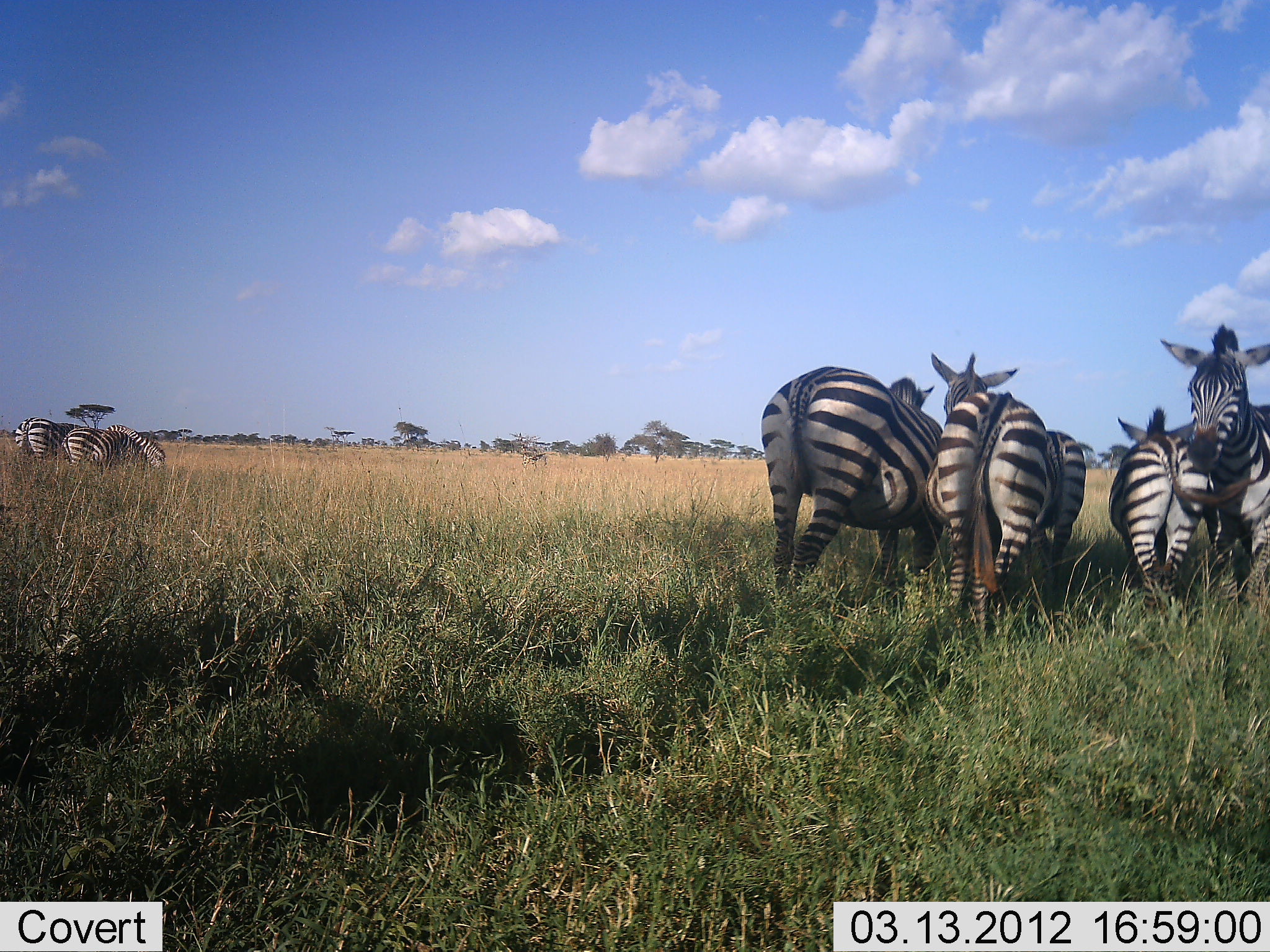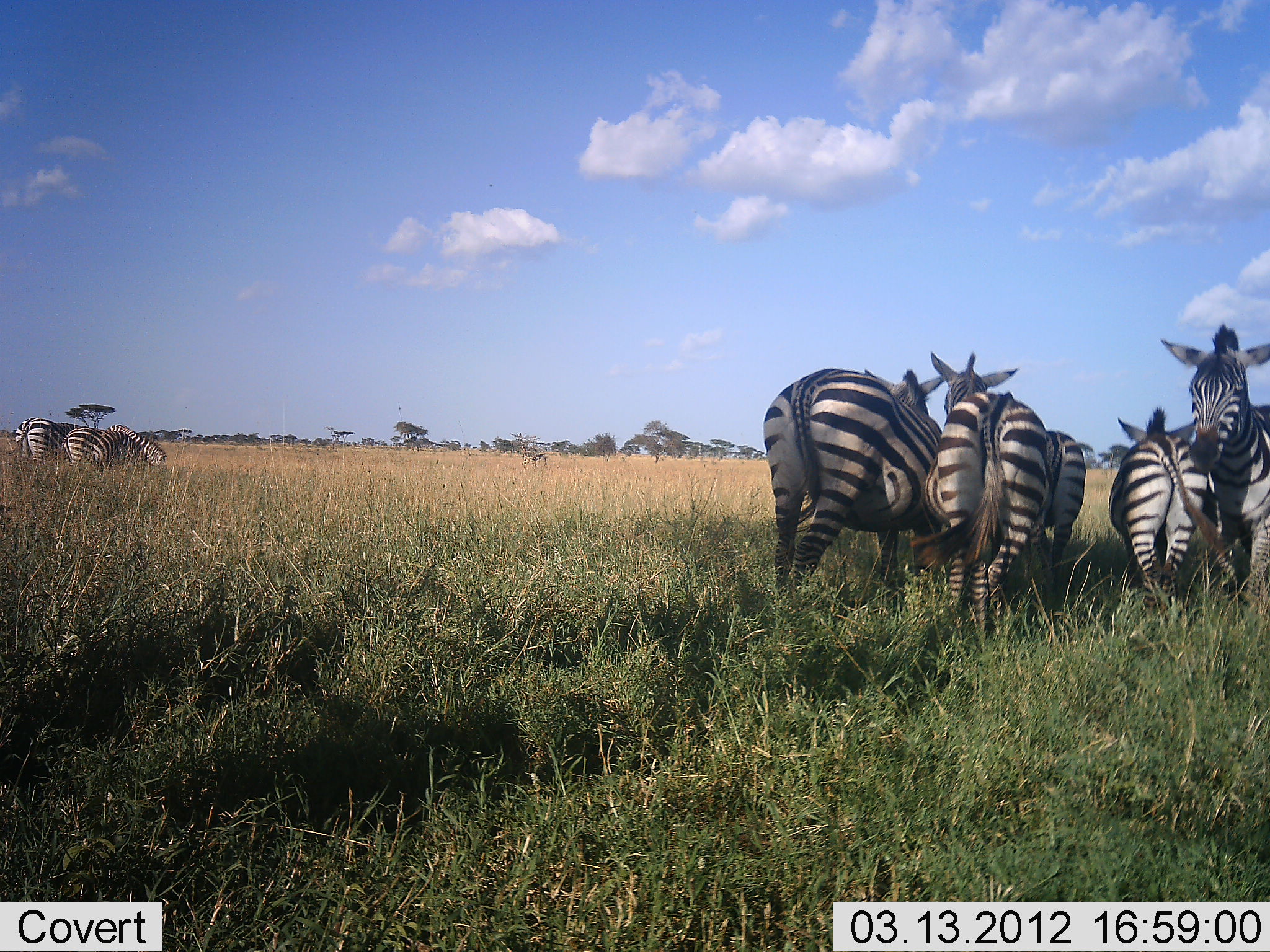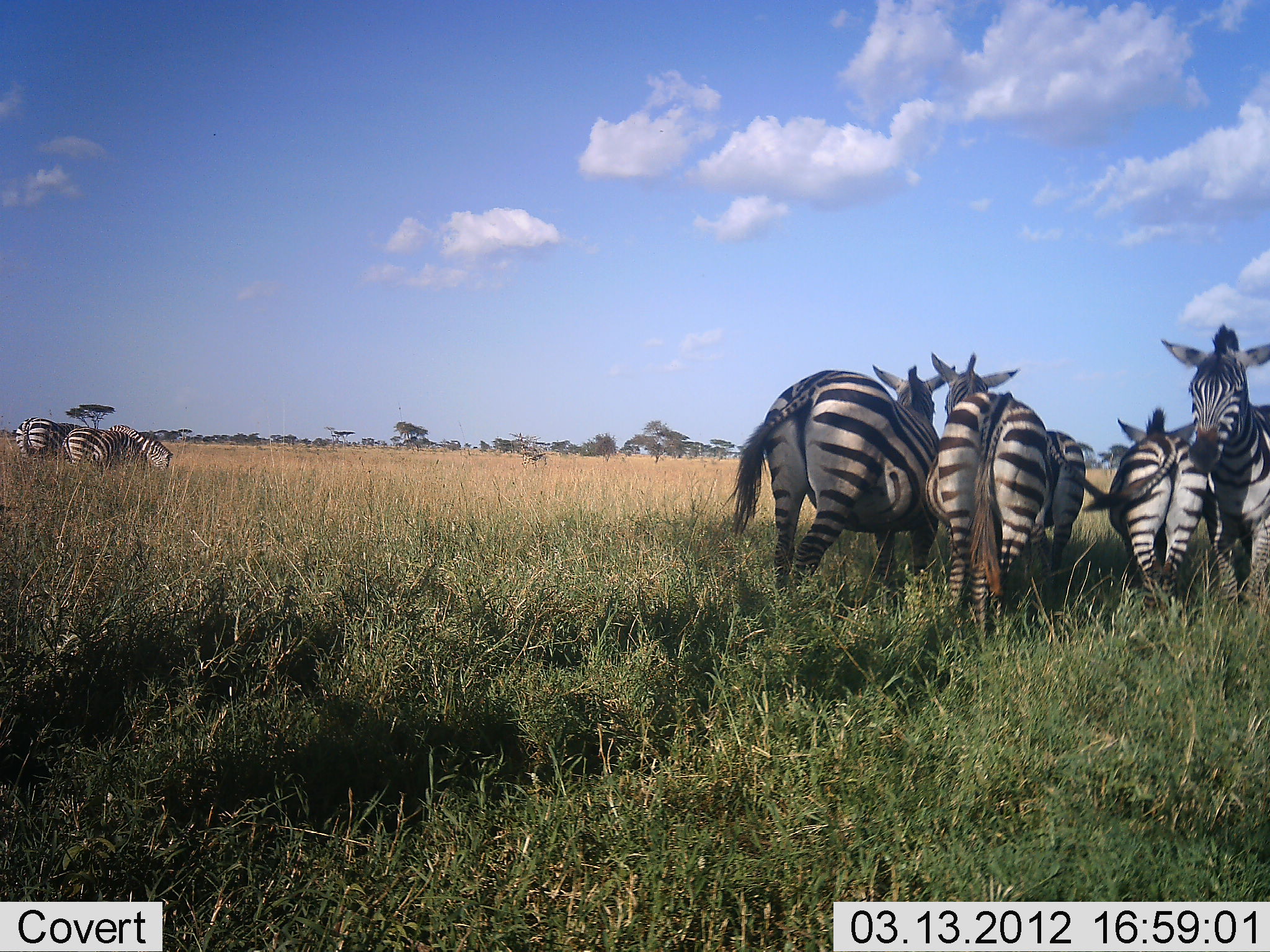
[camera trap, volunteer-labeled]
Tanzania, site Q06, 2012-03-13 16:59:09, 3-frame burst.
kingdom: Animalia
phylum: Chordata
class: Mammalia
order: Perissodactyla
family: Equidae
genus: Equus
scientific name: Equus quagga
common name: plains zebra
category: zebra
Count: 7.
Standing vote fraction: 88%.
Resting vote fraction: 6%.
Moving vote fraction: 6%.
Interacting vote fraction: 6%.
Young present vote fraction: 12%.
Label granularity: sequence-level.